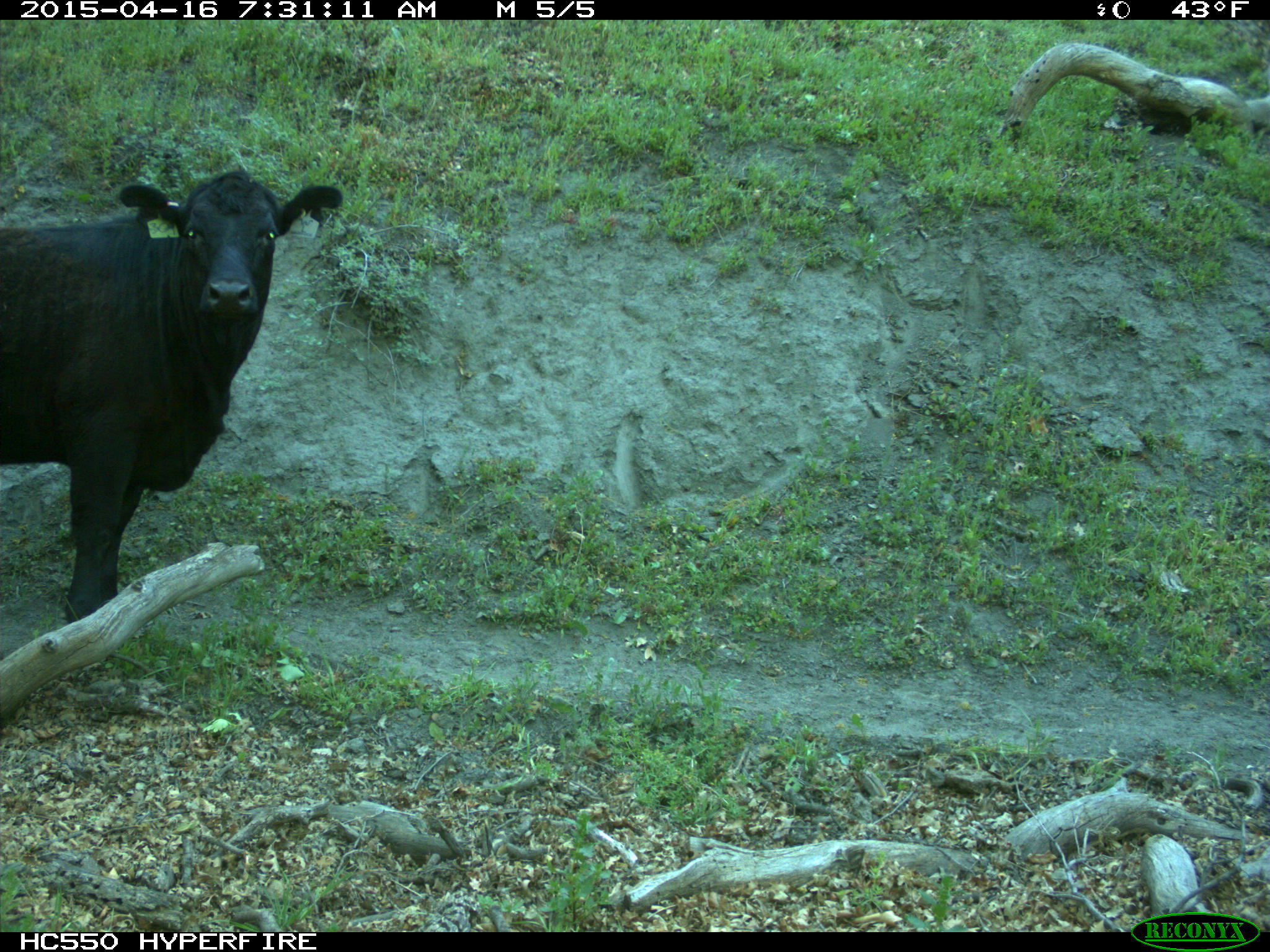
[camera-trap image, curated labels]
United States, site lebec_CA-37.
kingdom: Animalia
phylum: Chordata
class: Mammalia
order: Artiodactyla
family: Bovidae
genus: Bos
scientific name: Bos taurus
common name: domestic cow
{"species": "Bos taurus (domestic cow)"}